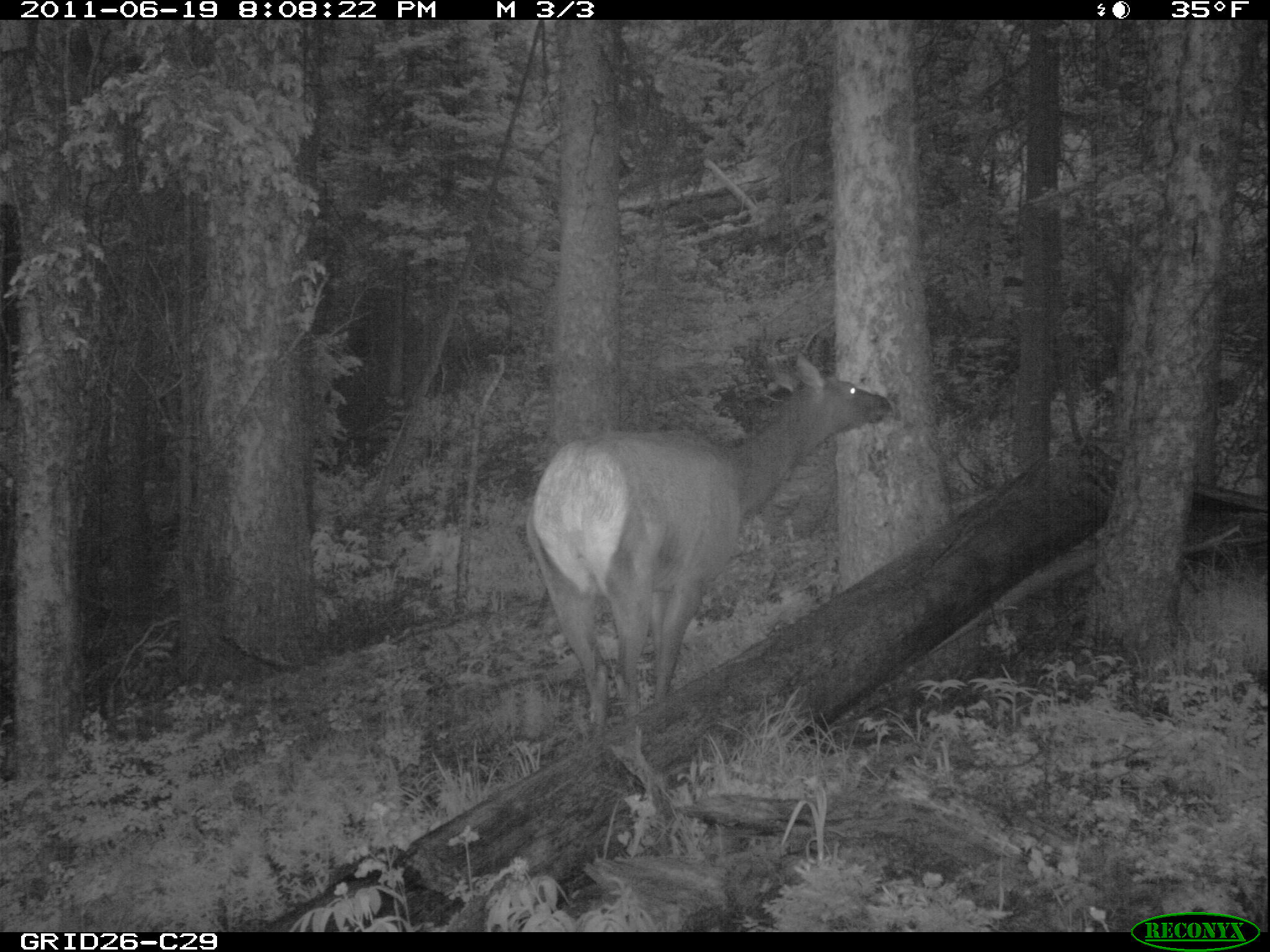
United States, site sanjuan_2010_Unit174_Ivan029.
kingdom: Animalia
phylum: Chordata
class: Mammalia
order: Artiodactyla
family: Cervidae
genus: Cervus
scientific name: Cervus elaphus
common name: red deer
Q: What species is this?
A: Cervus elaphus (red deer).